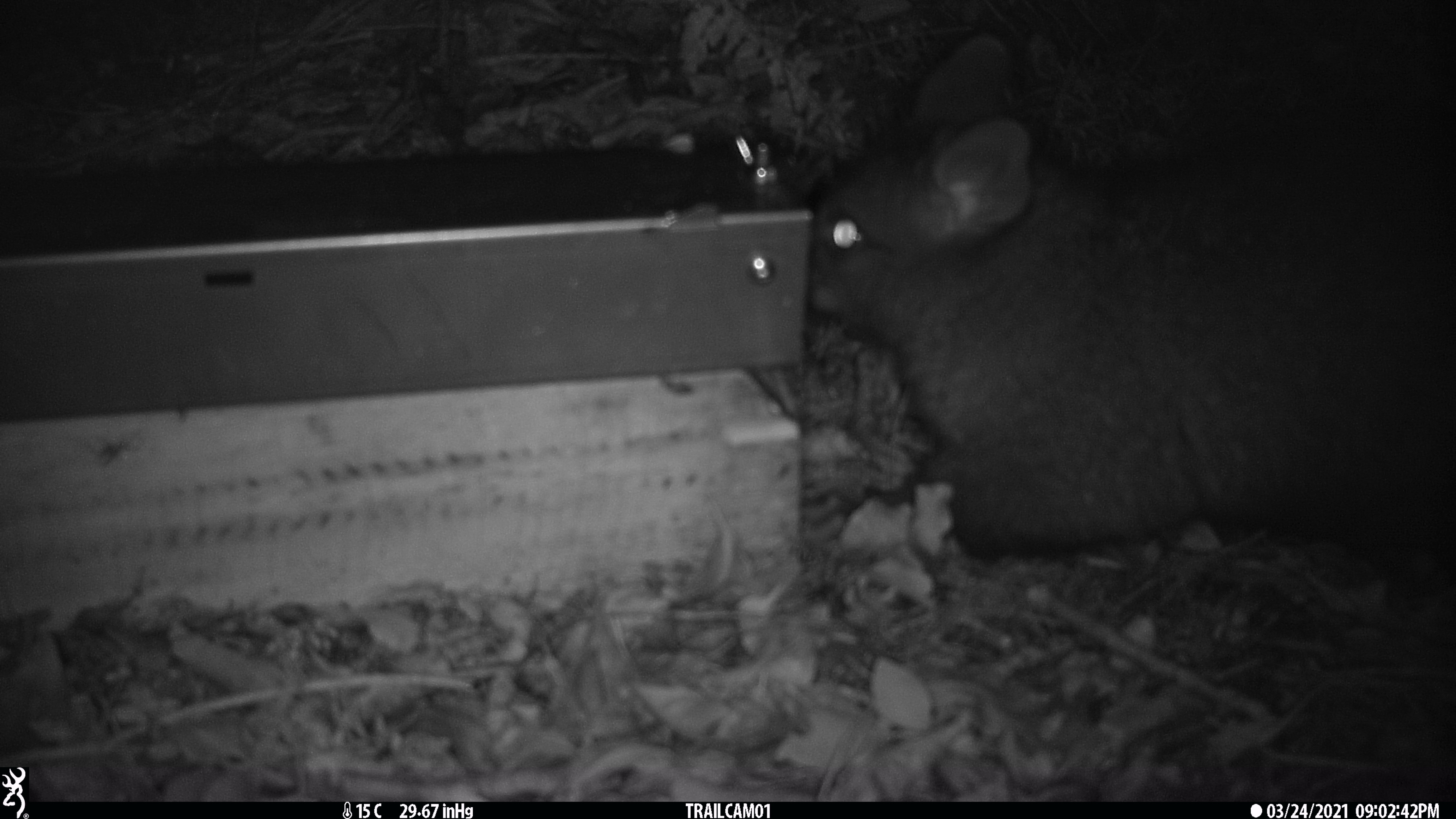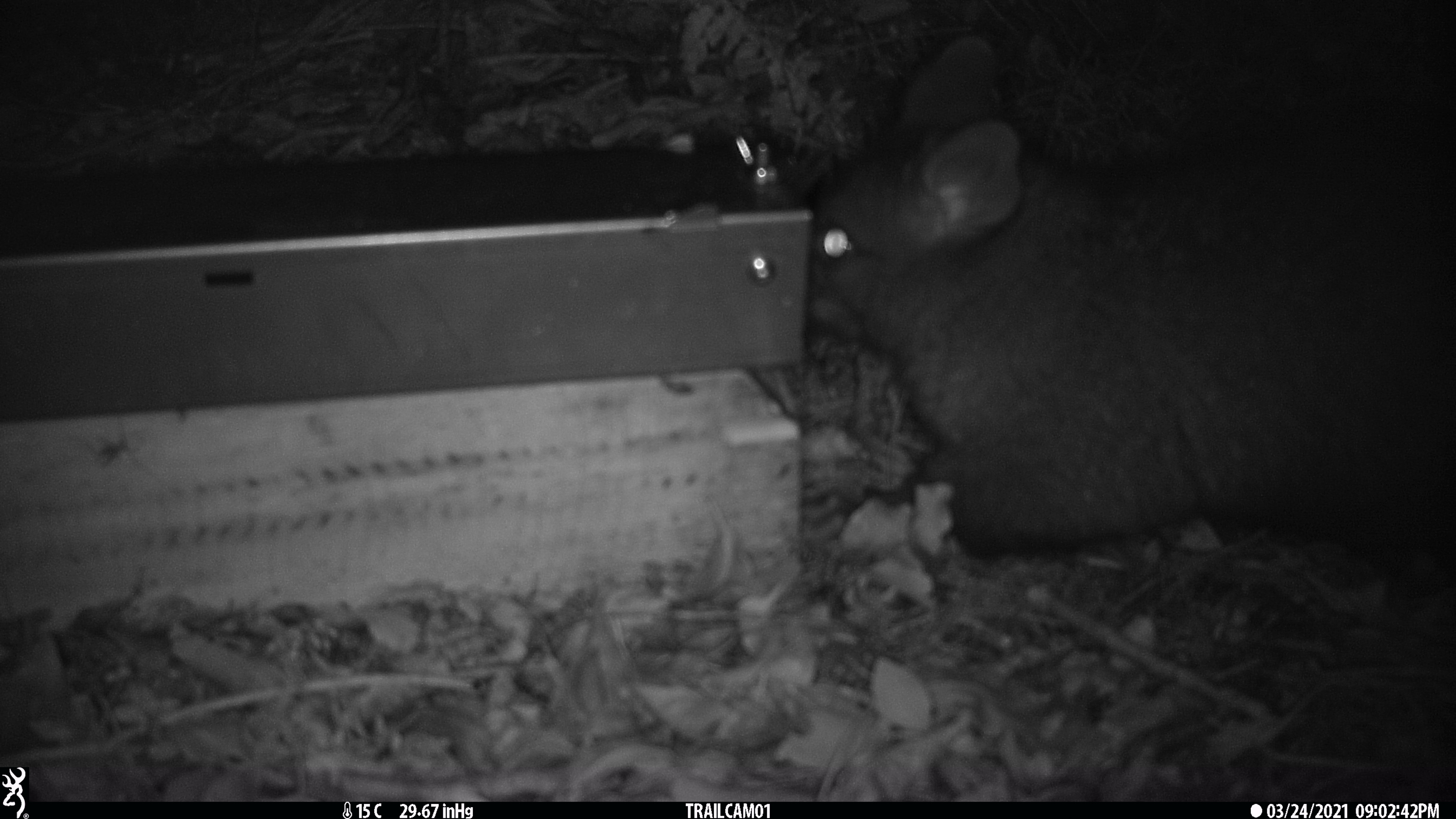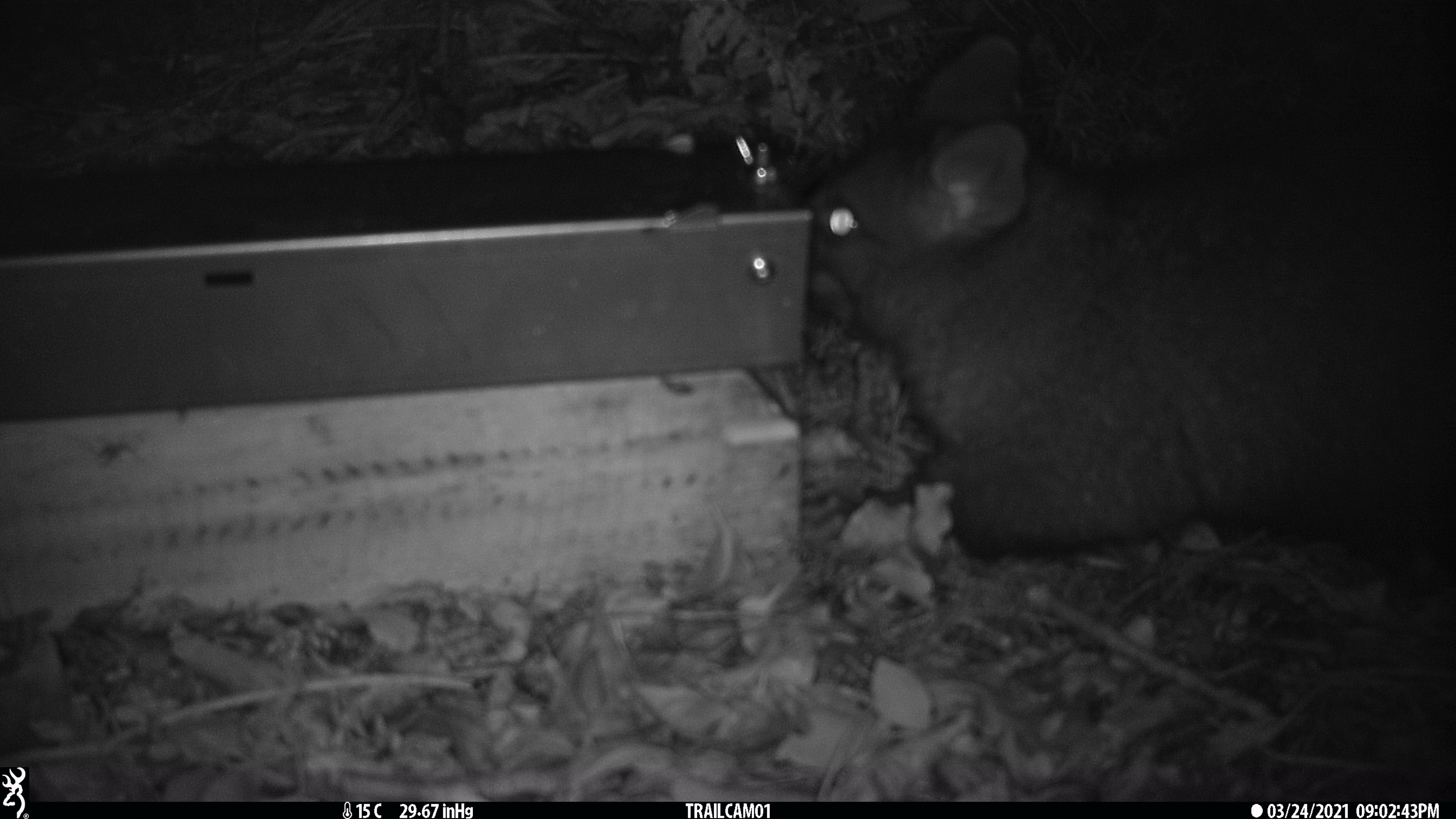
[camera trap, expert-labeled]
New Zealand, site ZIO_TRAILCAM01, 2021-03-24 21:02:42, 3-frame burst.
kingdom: Animalia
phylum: Chordata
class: Mammalia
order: Diprotodontia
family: Phalangeridae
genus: Trichosurus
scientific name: Trichosurus vulpecula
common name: common brushtail possum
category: possum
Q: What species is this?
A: Possum (common brushtail possum) (Trichosurus vulpecula).